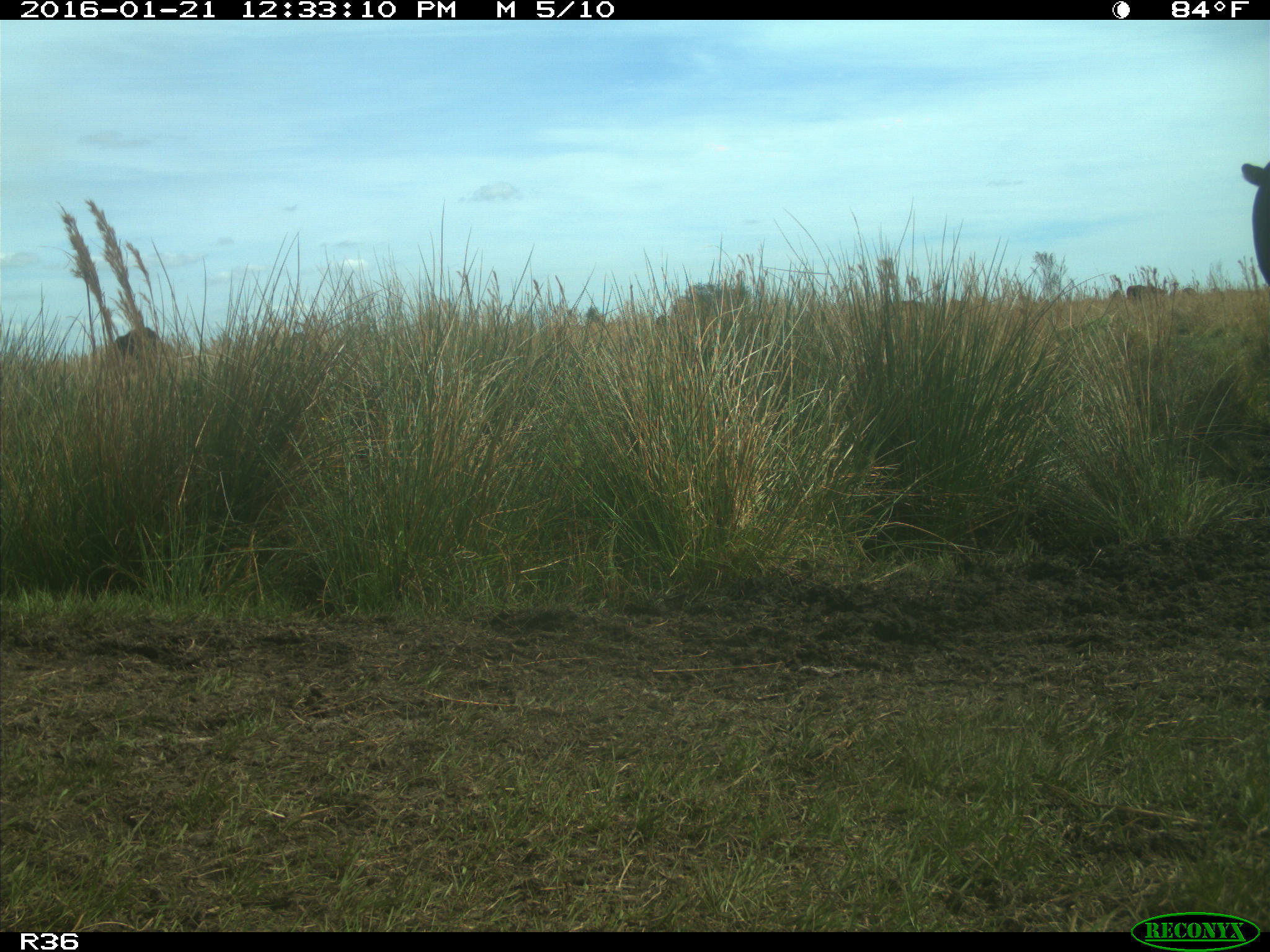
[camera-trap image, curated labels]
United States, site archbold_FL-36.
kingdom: Animalia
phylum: Chordata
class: Mammalia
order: Artiodactyla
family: Bovidae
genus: Bos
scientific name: Bos taurus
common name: domestic cow